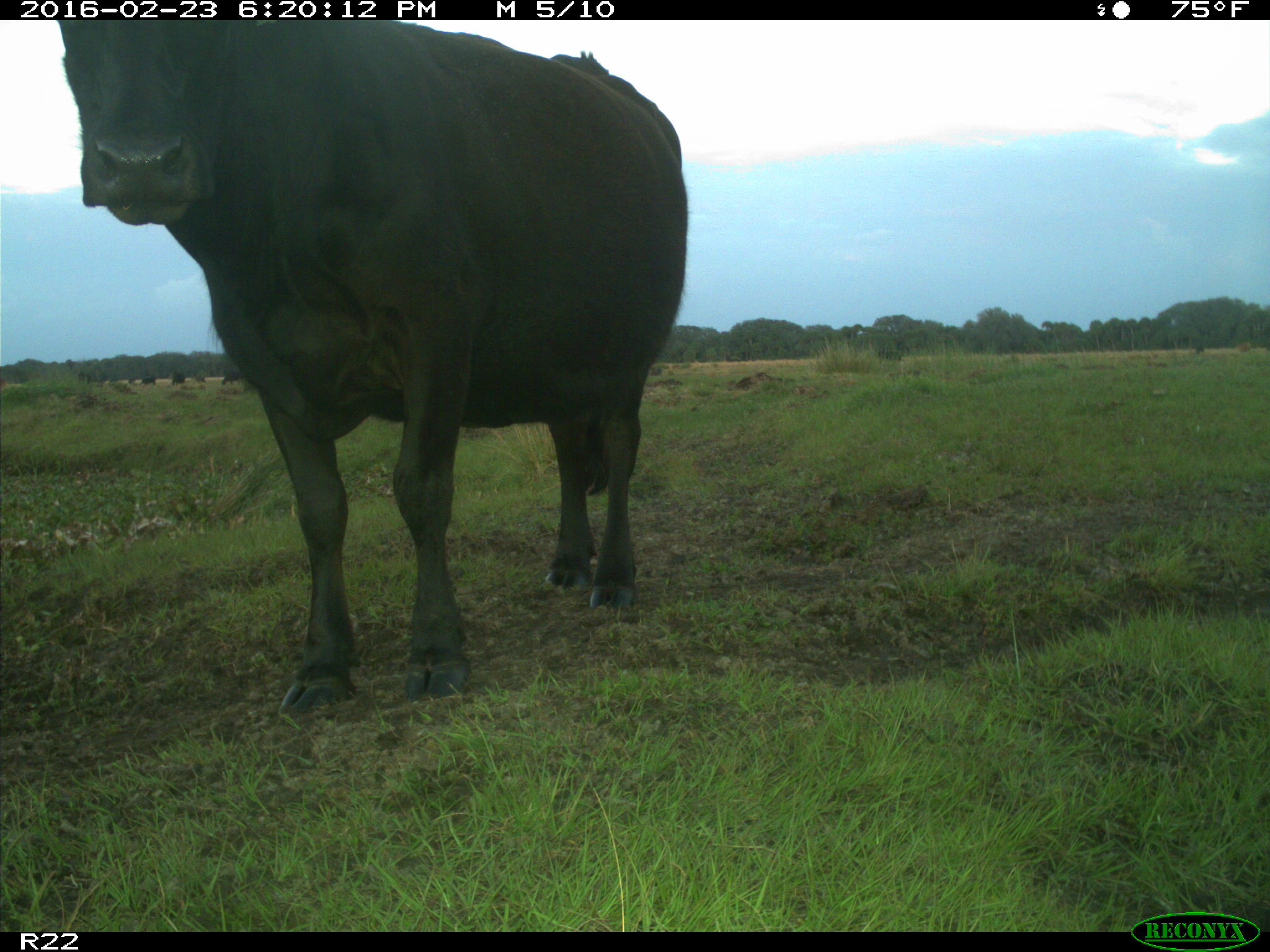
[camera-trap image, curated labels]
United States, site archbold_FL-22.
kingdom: Animalia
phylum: Chordata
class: Mammalia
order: Artiodactyla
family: Bovidae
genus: Bos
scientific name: Bos taurus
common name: domestic cow